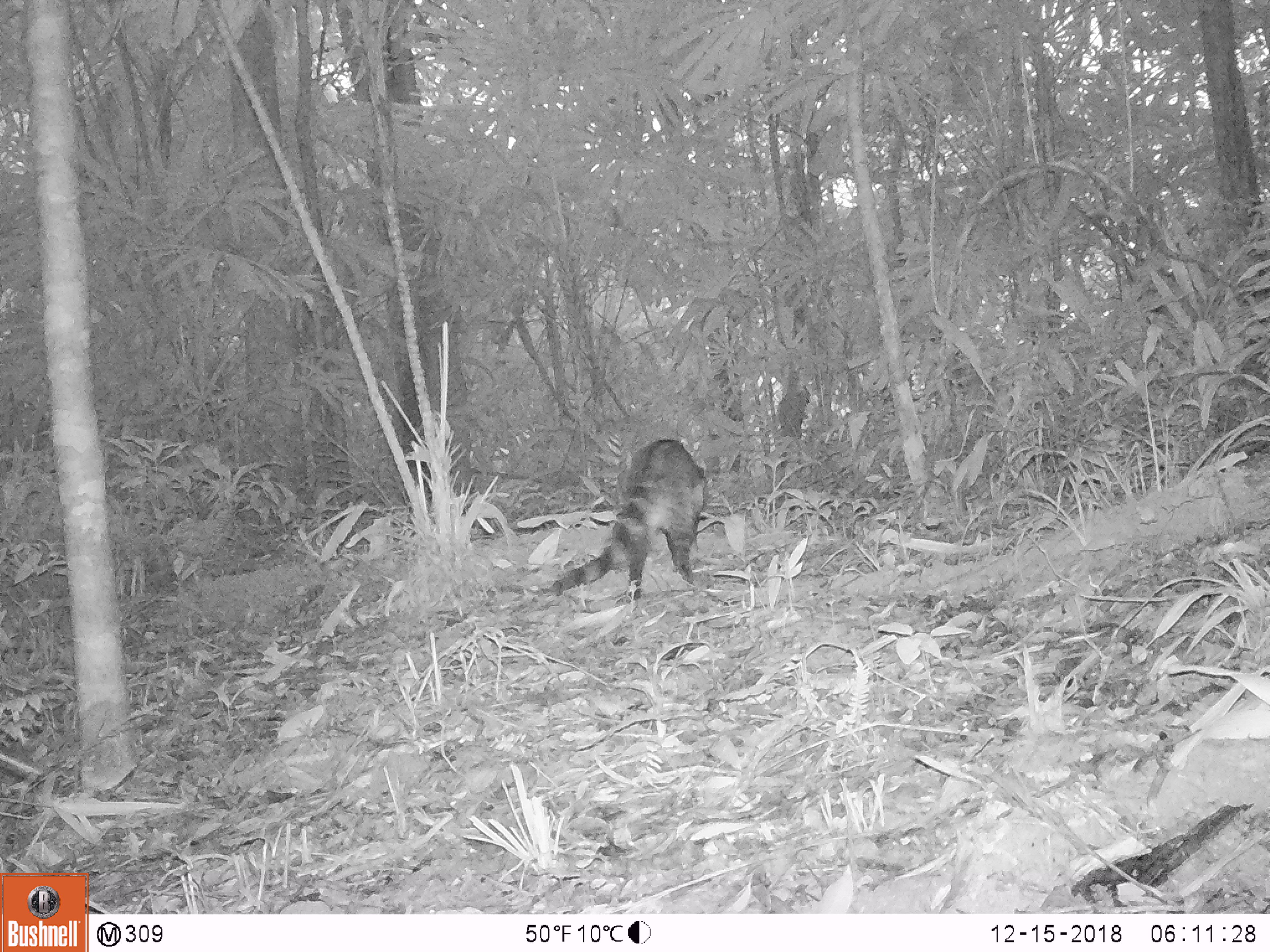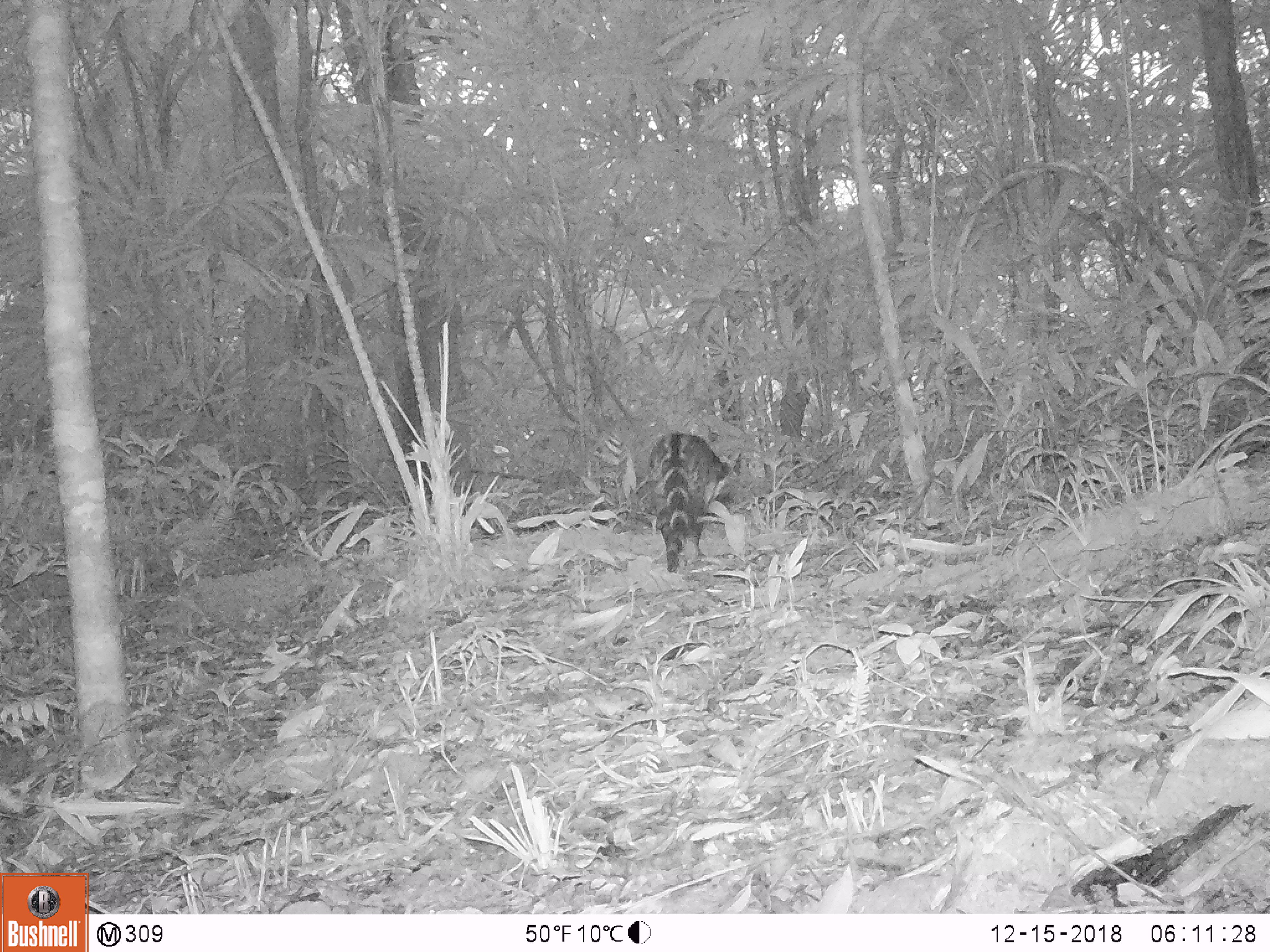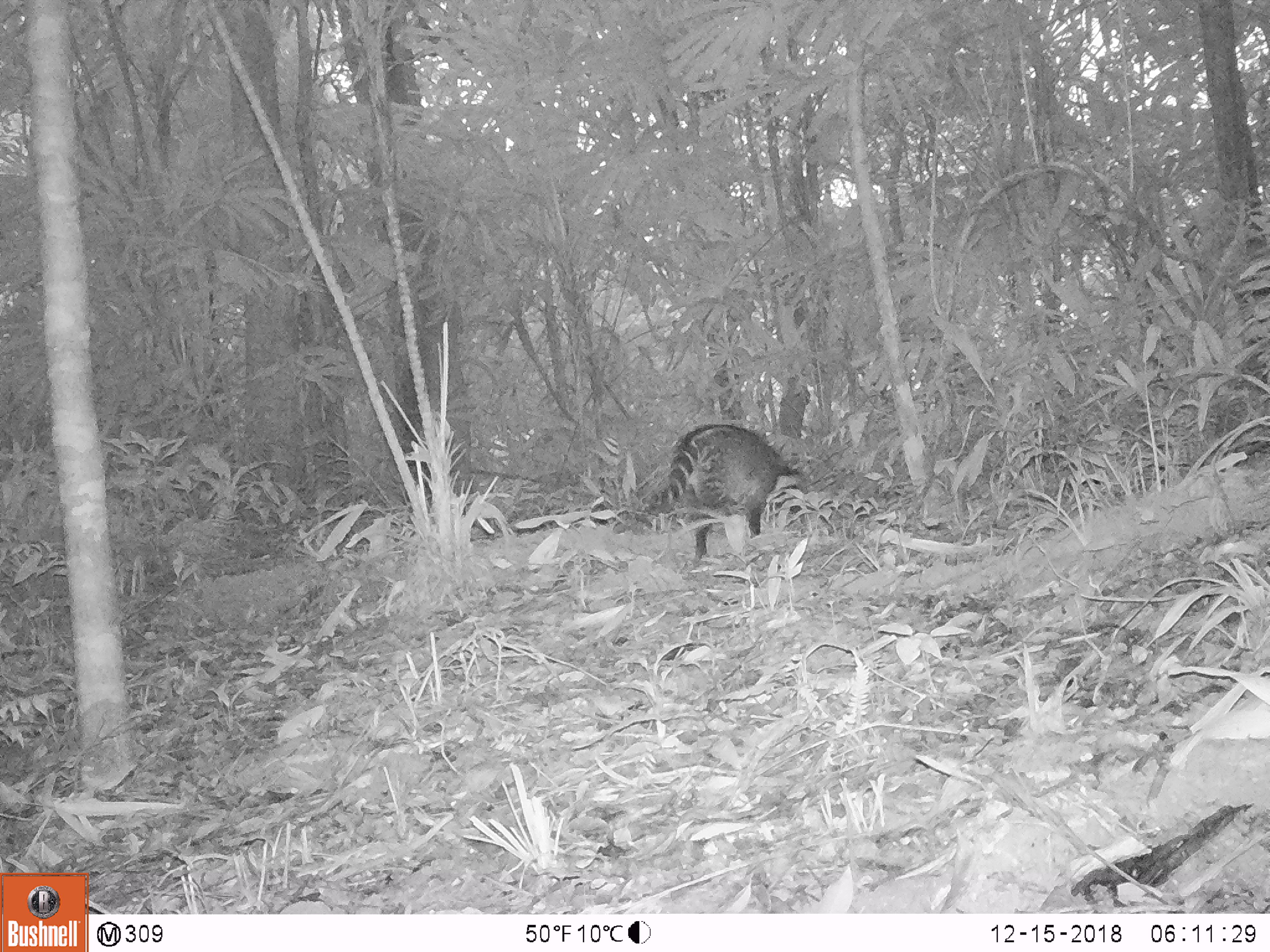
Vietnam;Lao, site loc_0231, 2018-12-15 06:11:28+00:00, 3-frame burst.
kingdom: Animalia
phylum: Chordata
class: Mammalia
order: Carnivora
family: Viverridae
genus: Viverra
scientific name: Viverra zibetha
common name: large indian civet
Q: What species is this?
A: Large indian civet (Viverra zibetha).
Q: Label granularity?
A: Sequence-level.